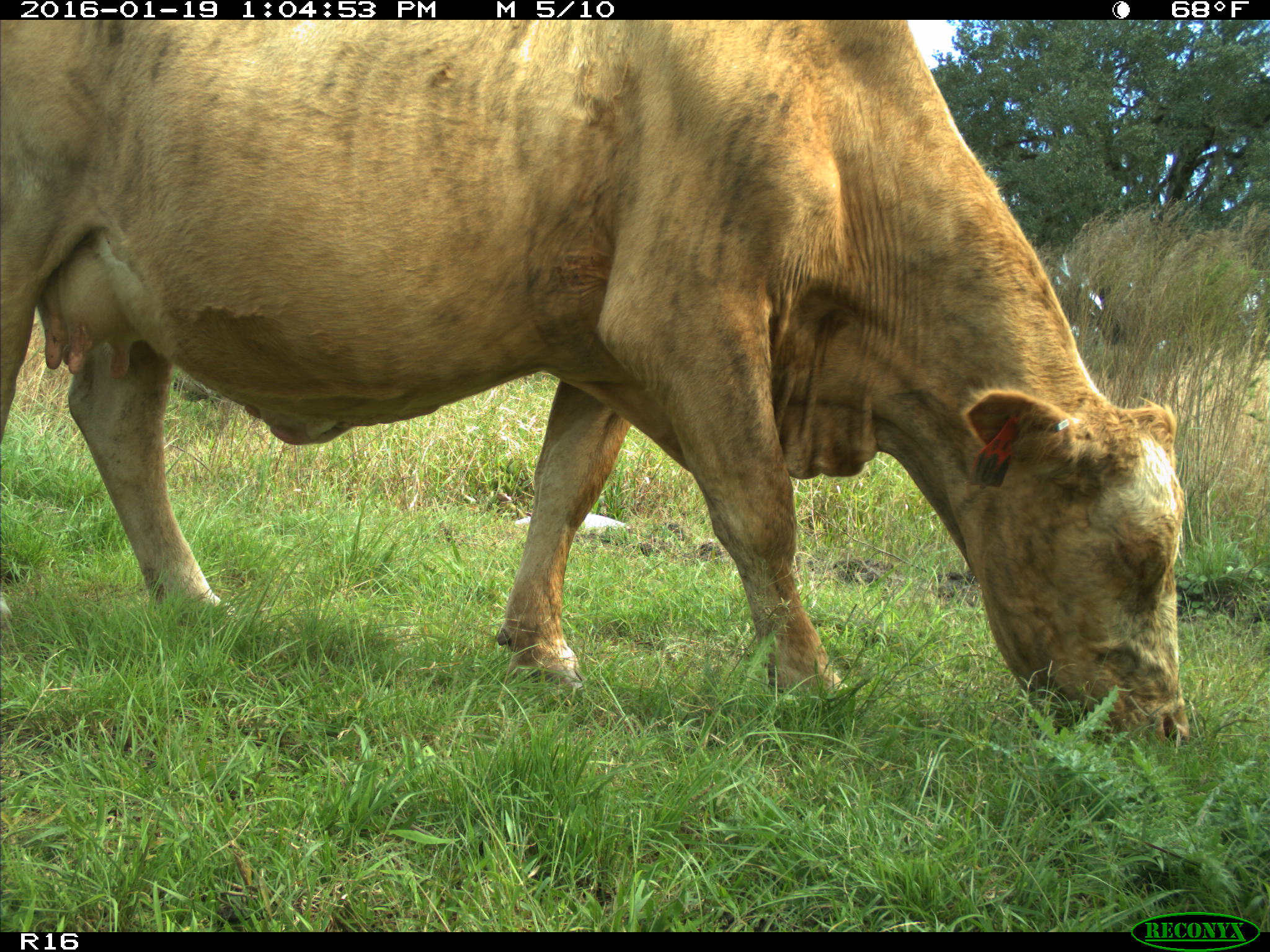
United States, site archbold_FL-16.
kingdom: Animalia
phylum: Chordata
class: Mammalia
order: Artiodactyla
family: Bovidae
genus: Bos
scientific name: Bos taurus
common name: domestic cow